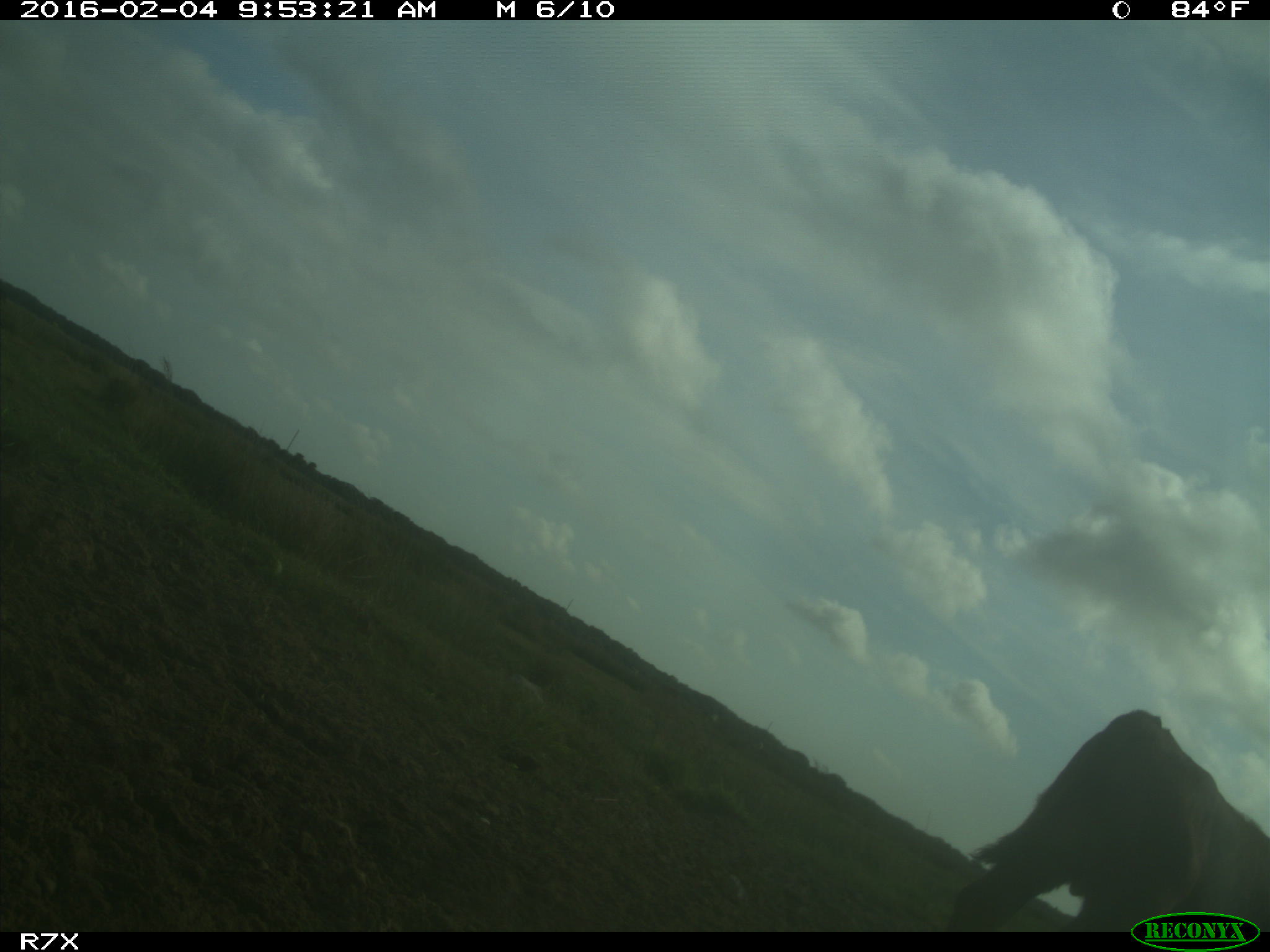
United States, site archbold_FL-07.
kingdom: Animalia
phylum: Chordata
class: Mammalia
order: Artiodactyla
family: Bovidae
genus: Bos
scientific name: Bos taurus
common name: domestic cow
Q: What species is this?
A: Bos taurus (domestic cow).